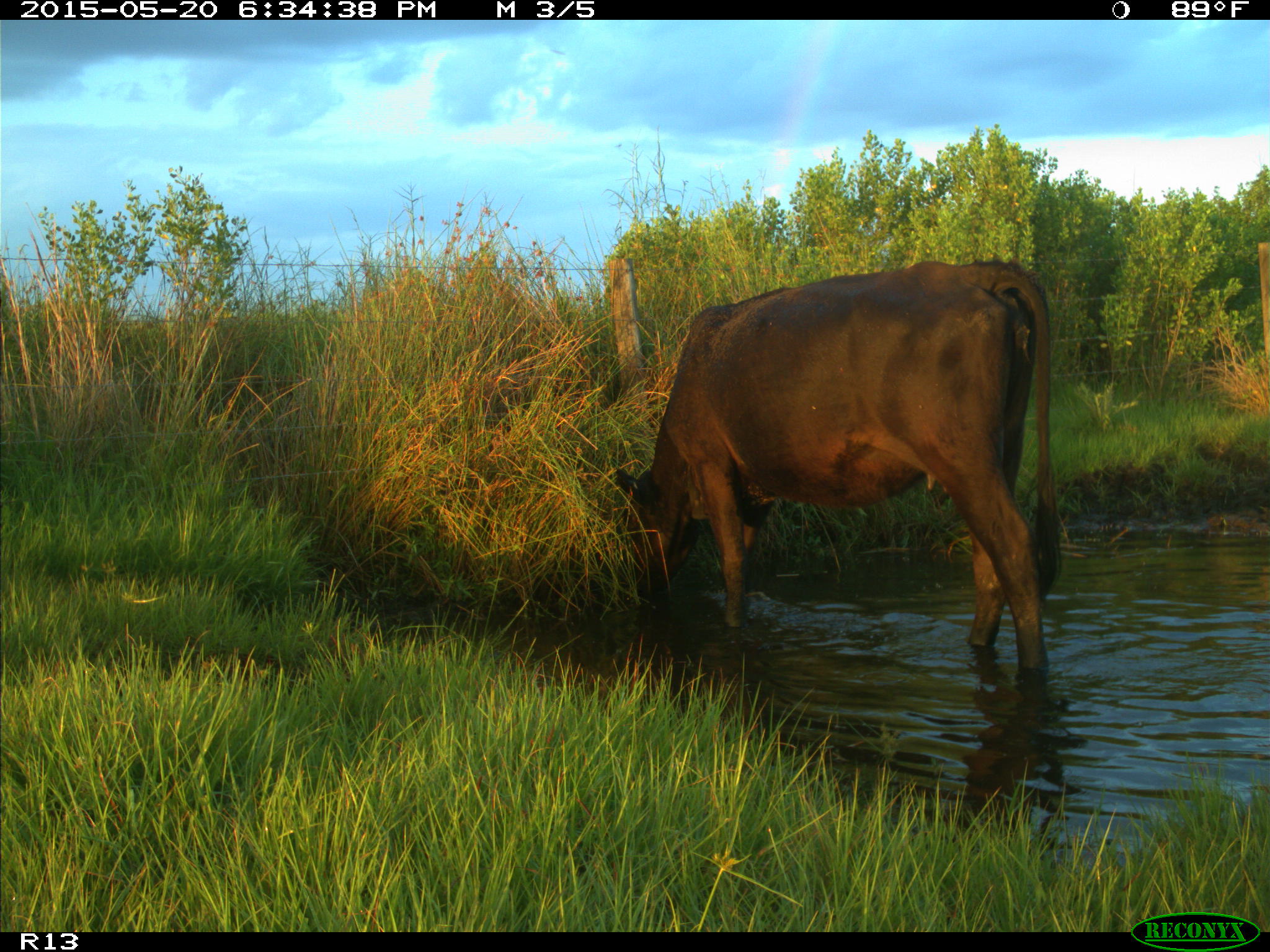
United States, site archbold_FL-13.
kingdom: Animalia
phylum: Chordata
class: Mammalia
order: Artiodactyla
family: Bovidae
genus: Bos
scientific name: Bos taurus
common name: domestic cow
Bos taurus (domestic cow).